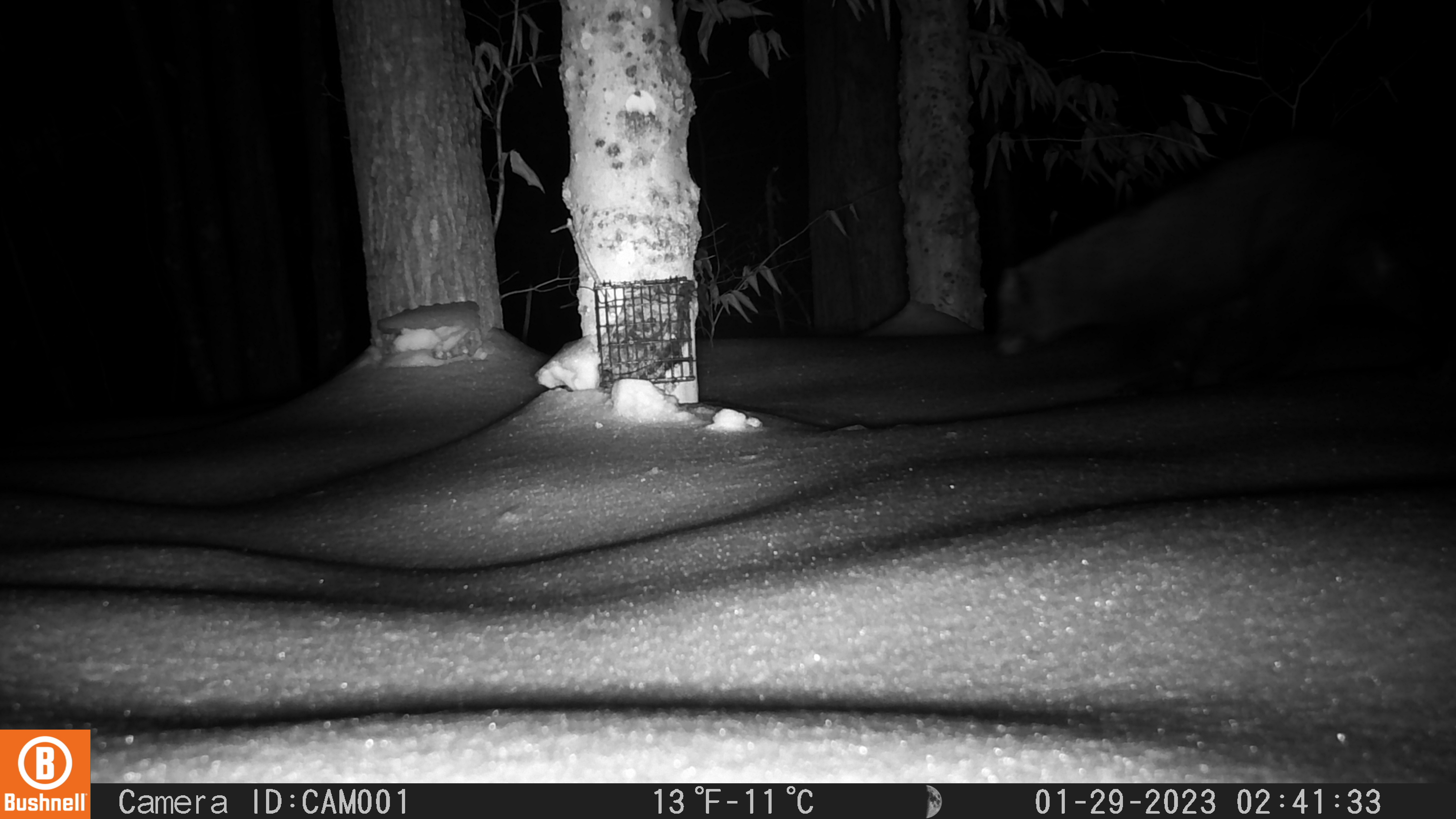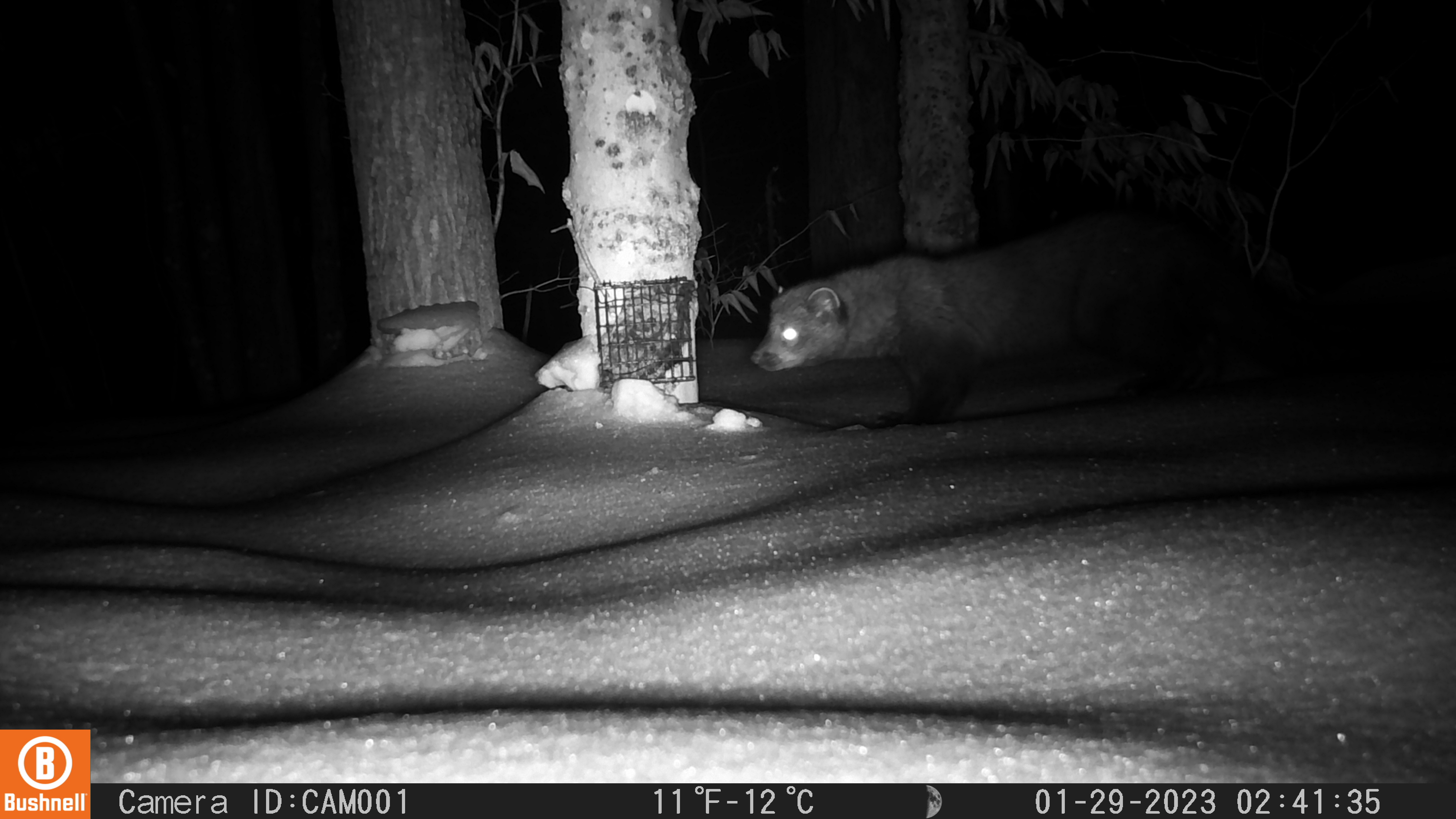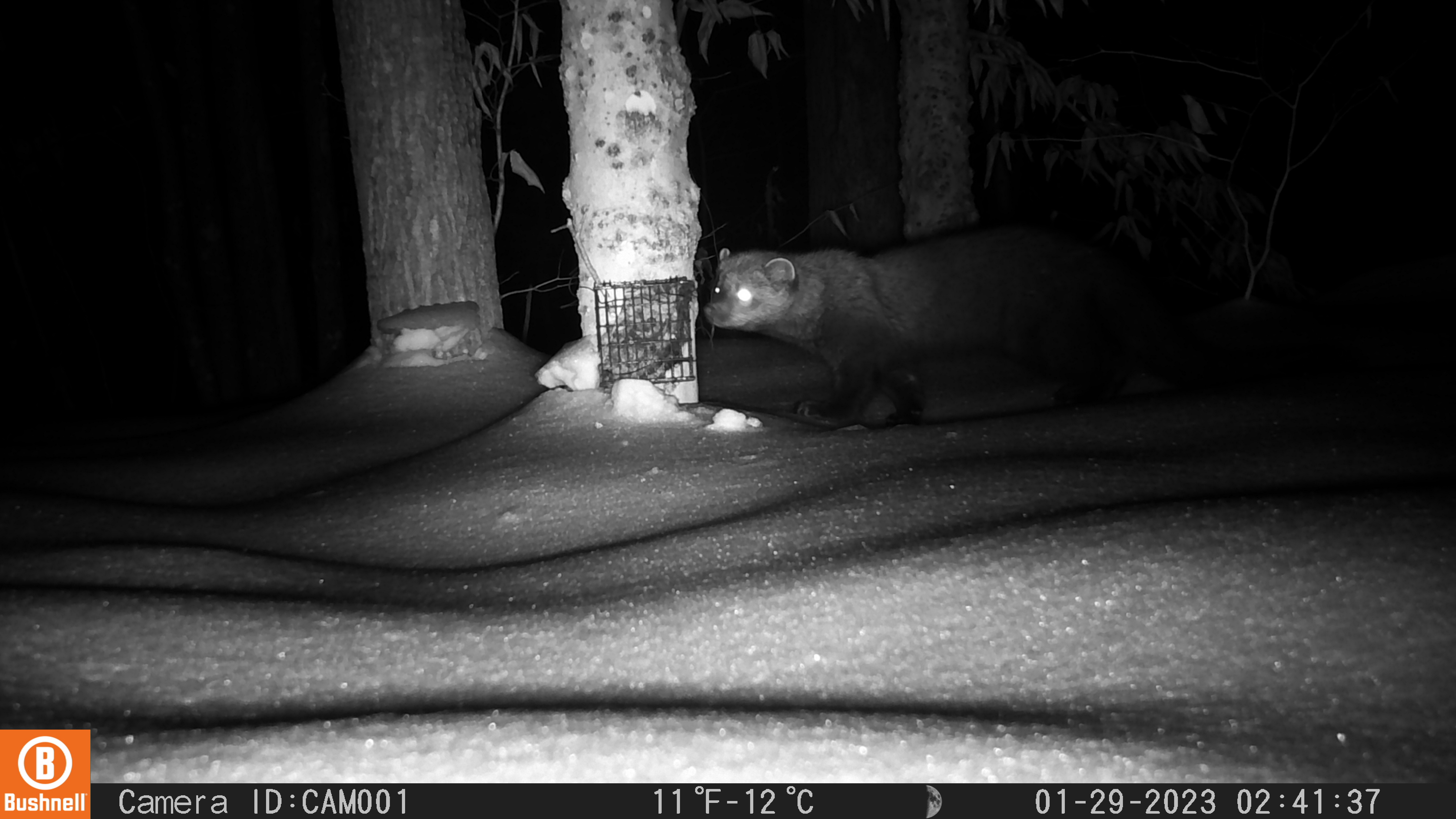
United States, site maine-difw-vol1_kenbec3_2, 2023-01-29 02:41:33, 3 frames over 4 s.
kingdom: Animalia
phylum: Chordata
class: Mammalia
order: Carnivora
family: Mustelidae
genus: Pekania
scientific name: Pekania pennanti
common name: fisher